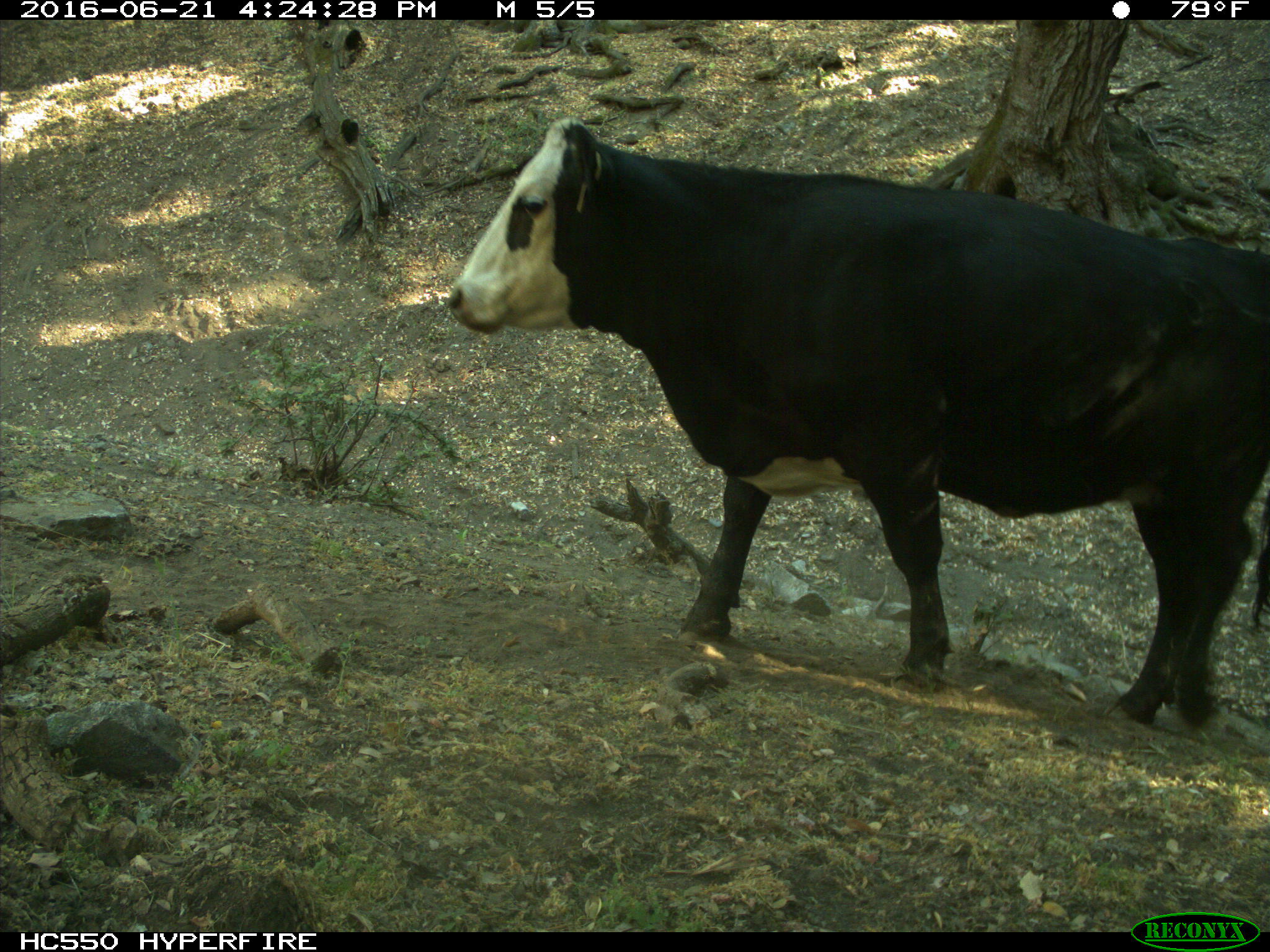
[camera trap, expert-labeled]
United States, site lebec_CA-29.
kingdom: Animalia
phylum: Chordata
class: Mammalia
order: Artiodactyla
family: Bovidae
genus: Bos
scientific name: Bos taurus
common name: domestic cow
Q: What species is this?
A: Bos taurus (domestic cow).